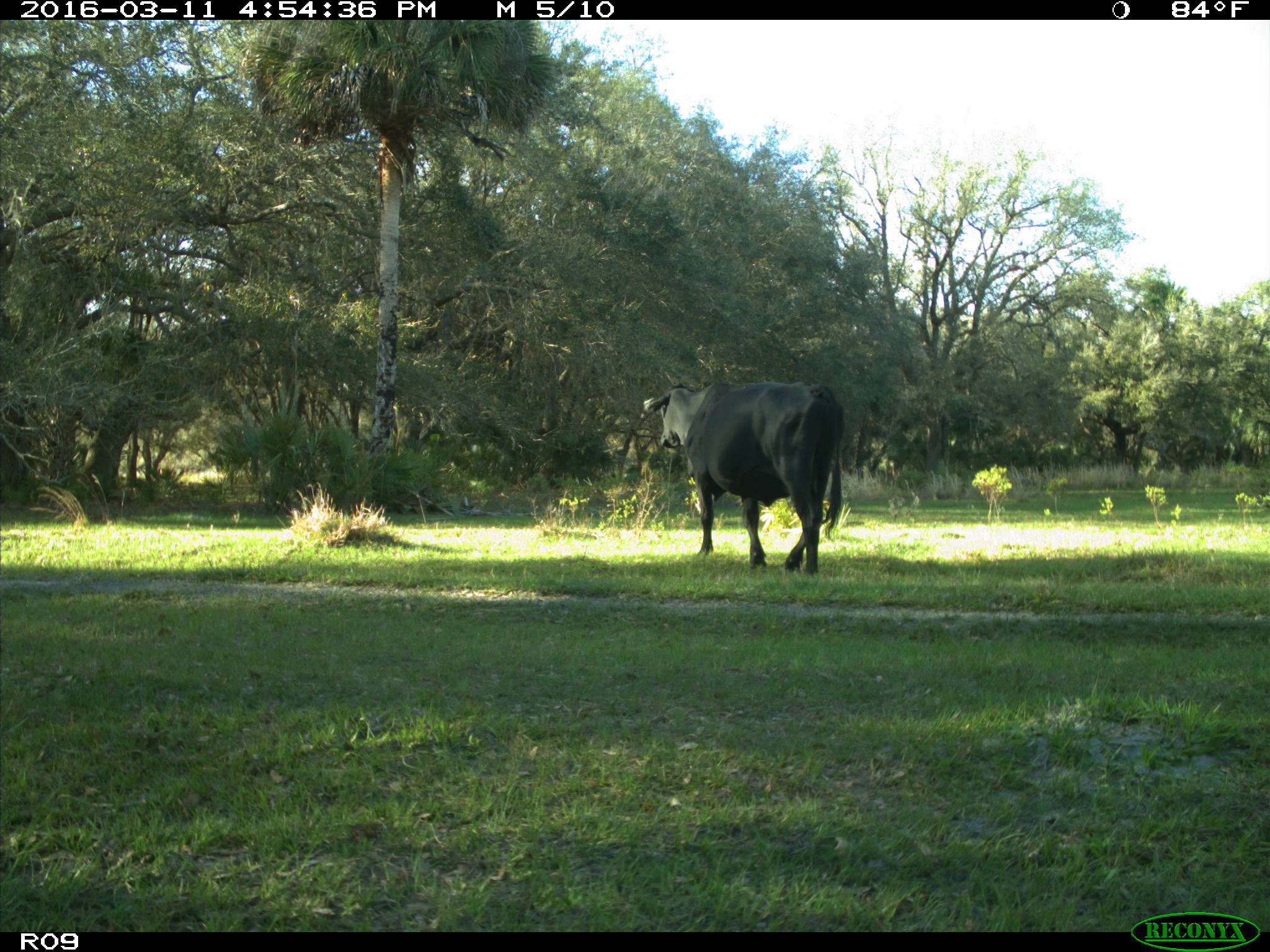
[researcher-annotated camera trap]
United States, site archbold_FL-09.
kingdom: Animalia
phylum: Chordata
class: Mammalia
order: Artiodactyla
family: Bovidae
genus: Bos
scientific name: Bos taurus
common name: domestic cow